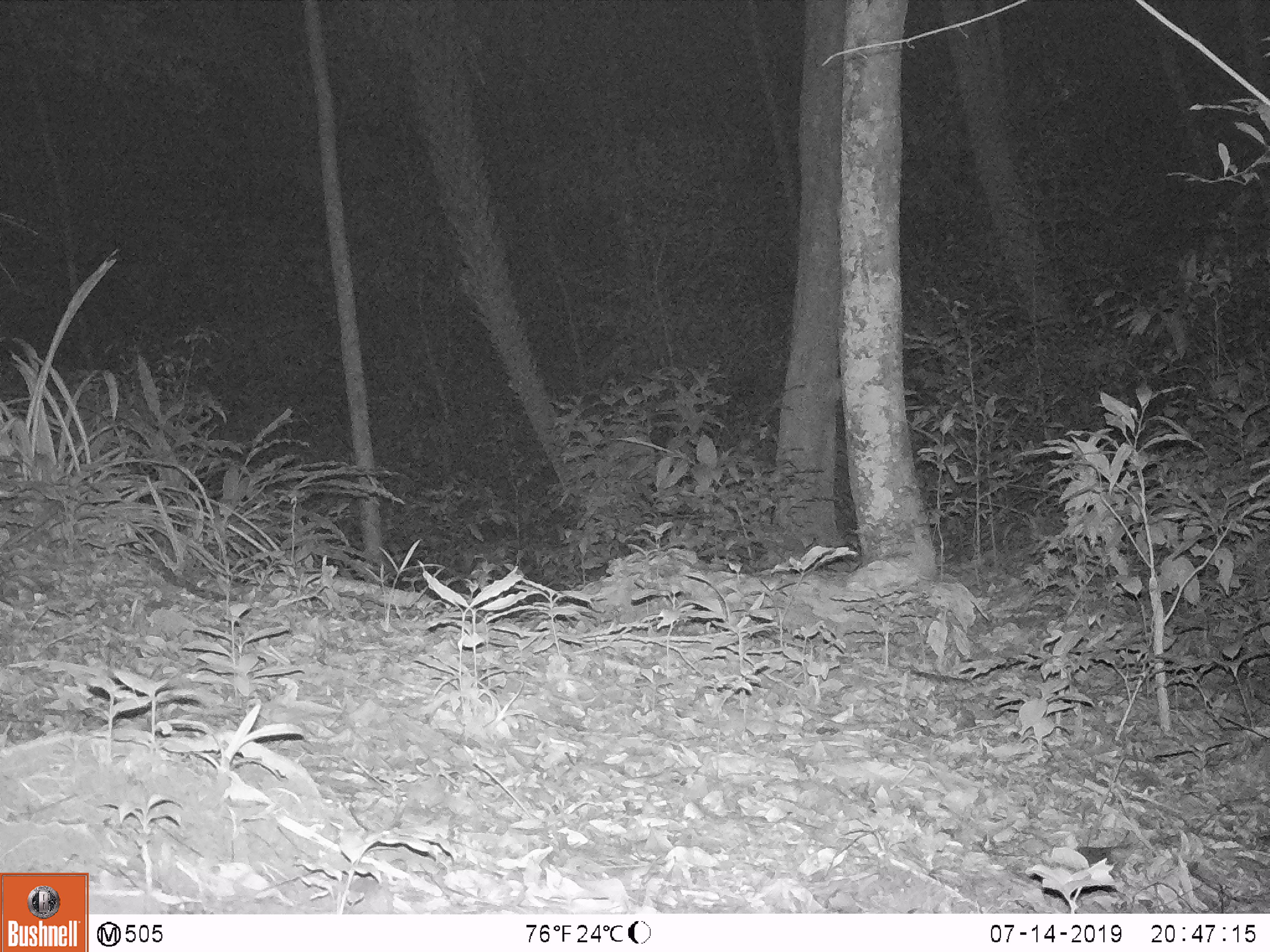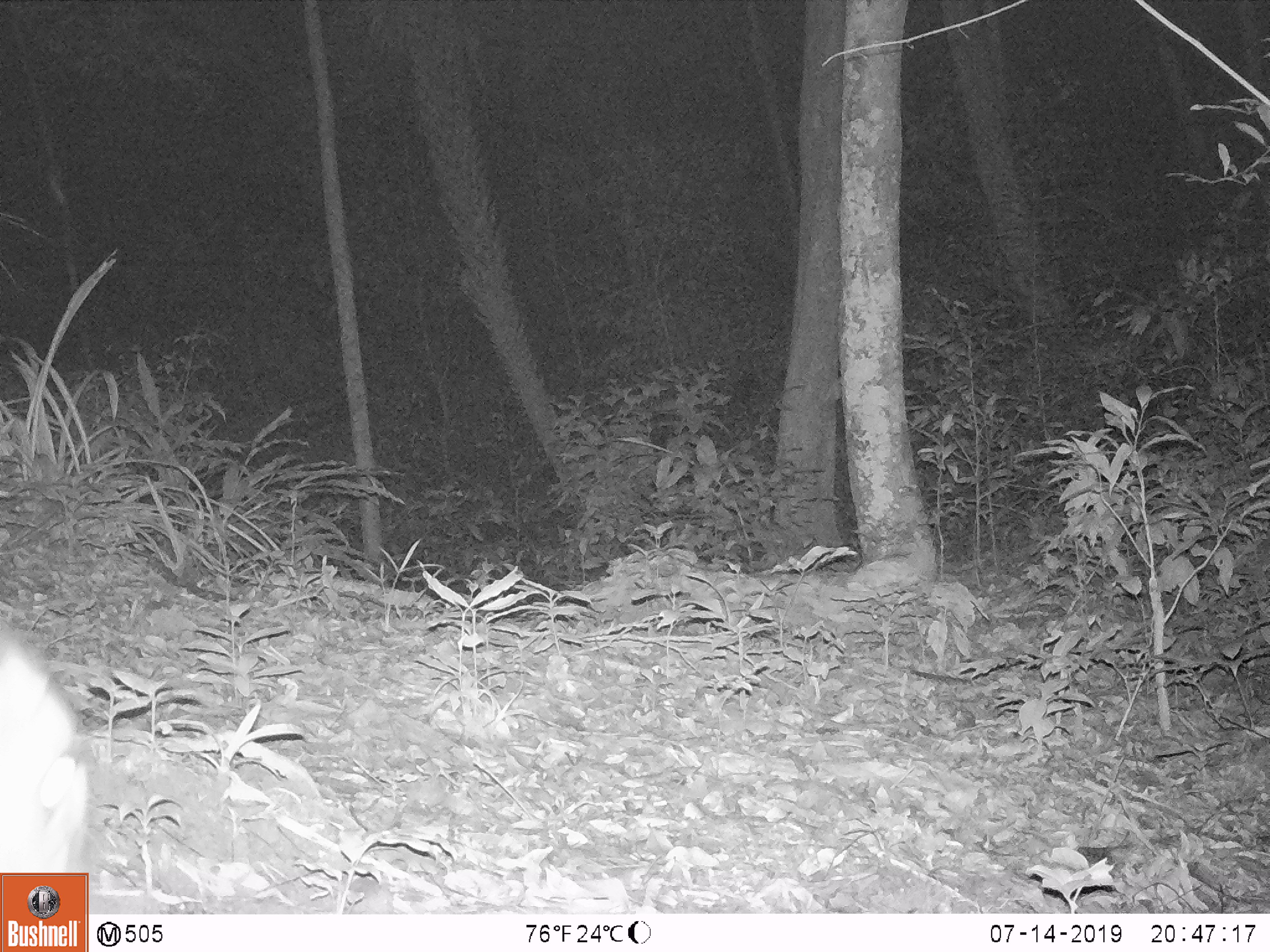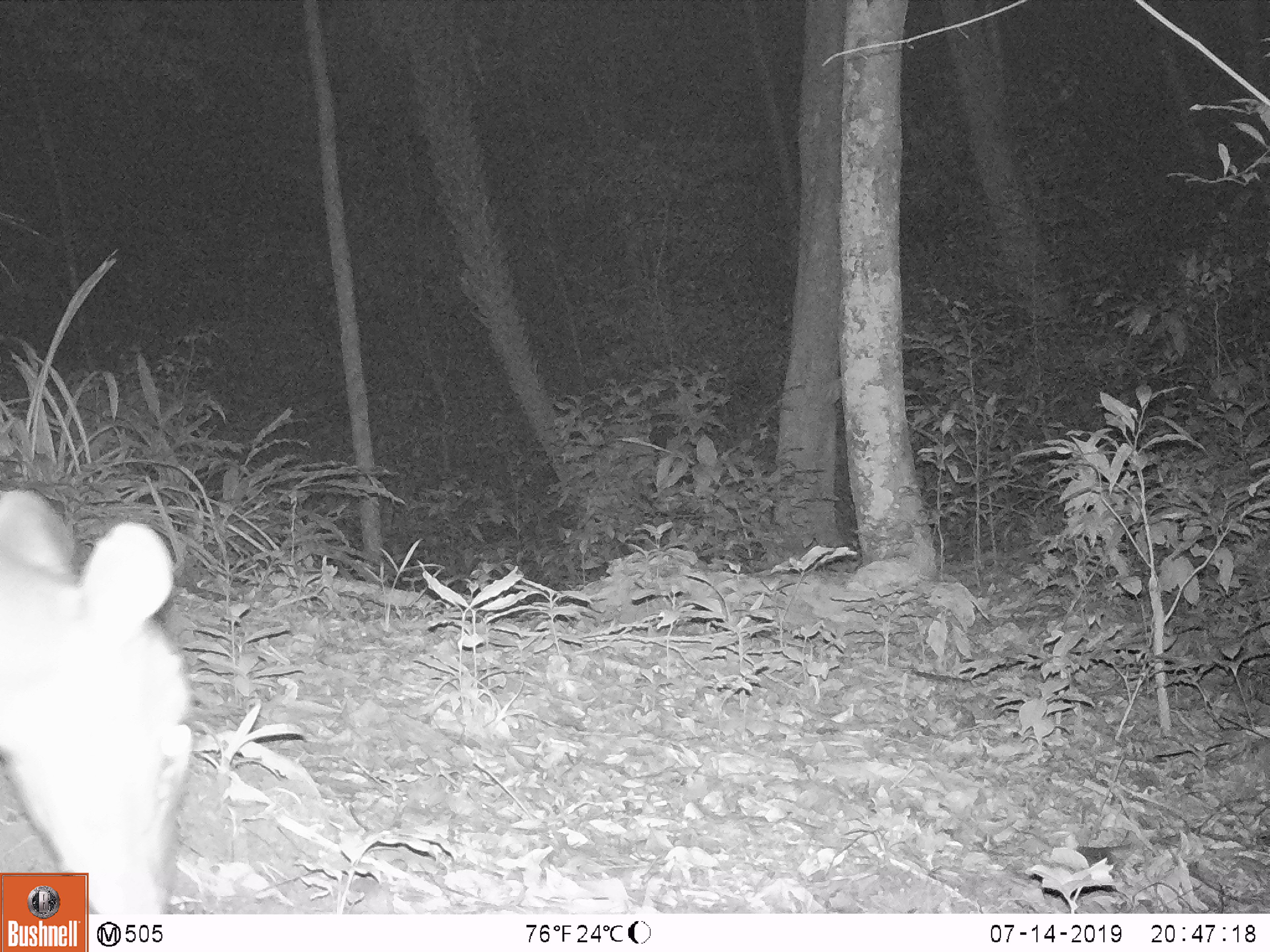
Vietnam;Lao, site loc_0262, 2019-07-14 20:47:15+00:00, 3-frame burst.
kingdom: Animalia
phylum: Chordata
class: Mammalia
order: Artiodactyla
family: Cervidae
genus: Muntiacus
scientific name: Muntiacus vuquangensis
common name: large-antlered muntjac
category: large antlered muntjac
Large antlered muntjac (large-antlered muntjac) (Muntiacus vuquangensis). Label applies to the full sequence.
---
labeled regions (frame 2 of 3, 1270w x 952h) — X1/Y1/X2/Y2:
large antlered muntjac: 0/629/91/872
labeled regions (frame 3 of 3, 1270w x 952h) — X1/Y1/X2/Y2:
large antlered muntjac: 0/488/193/914